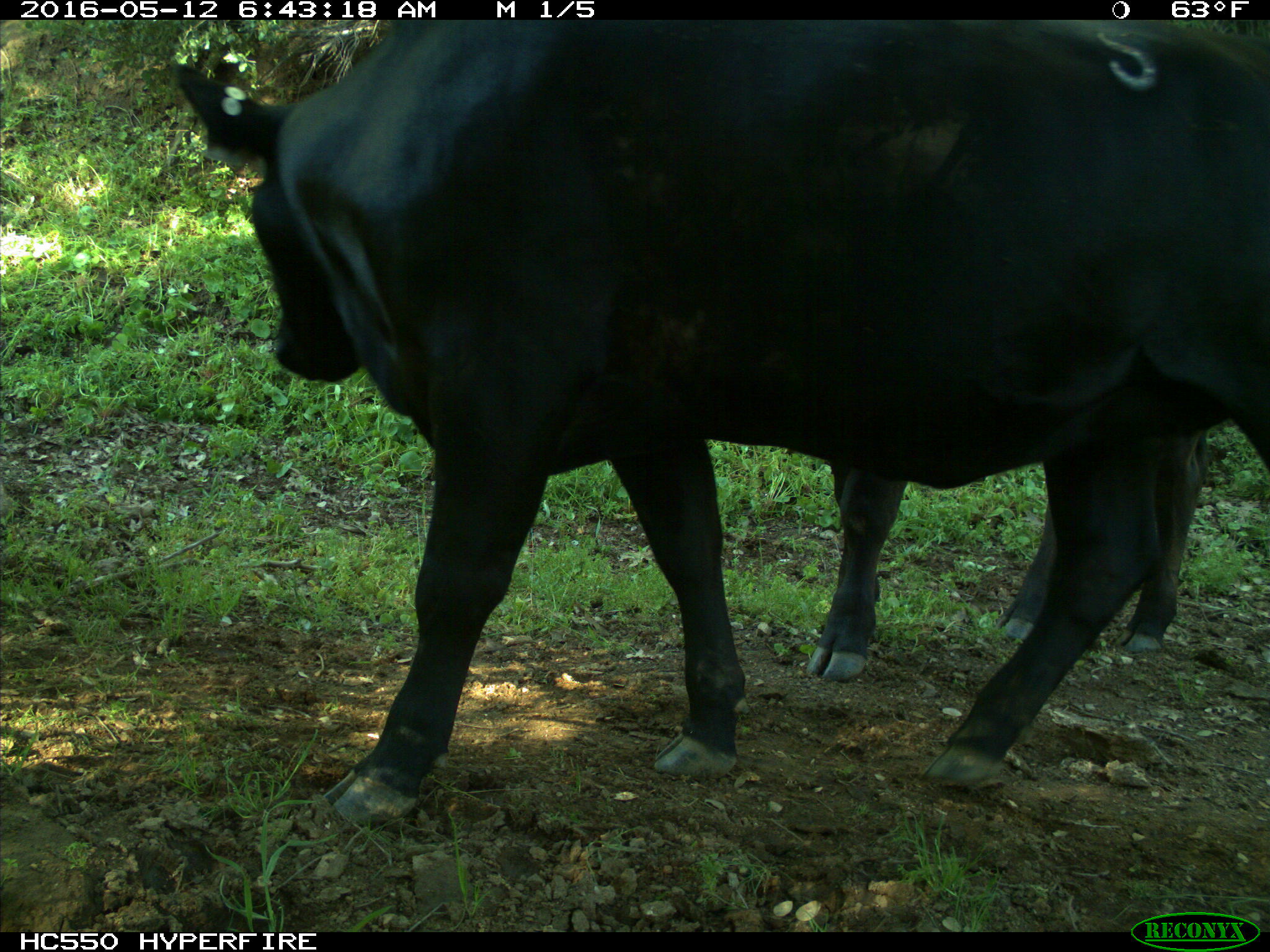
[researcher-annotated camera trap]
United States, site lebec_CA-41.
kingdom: Animalia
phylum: Chordata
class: Mammalia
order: Artiodactyla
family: Bovidae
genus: Bos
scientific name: Bos taurus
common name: domestic cow